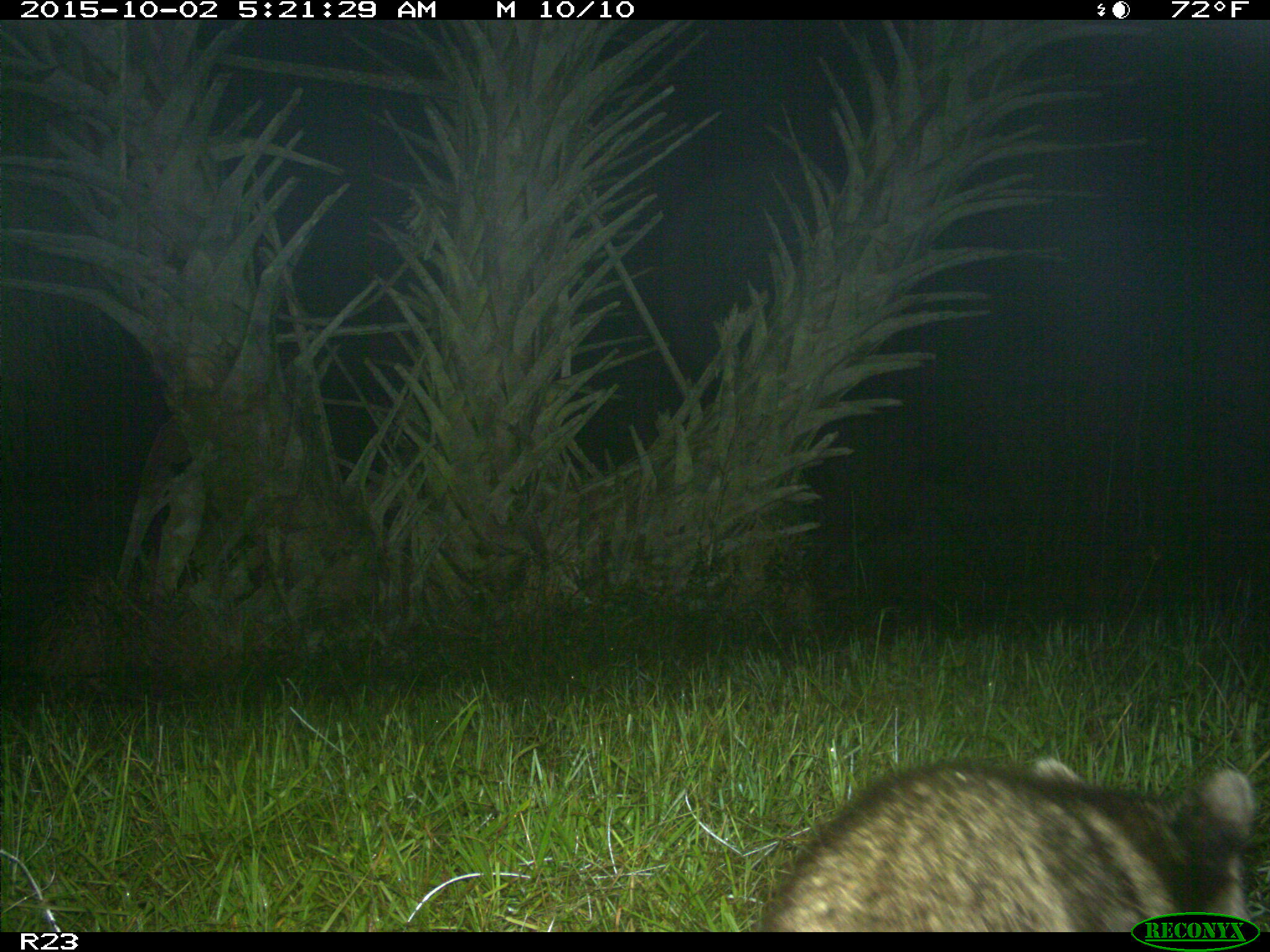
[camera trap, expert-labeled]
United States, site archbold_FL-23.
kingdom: Animalia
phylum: Chordata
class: Mammalia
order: Carnivora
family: Procyonidae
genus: Procyon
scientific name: Procyon lotor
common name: common raccoon